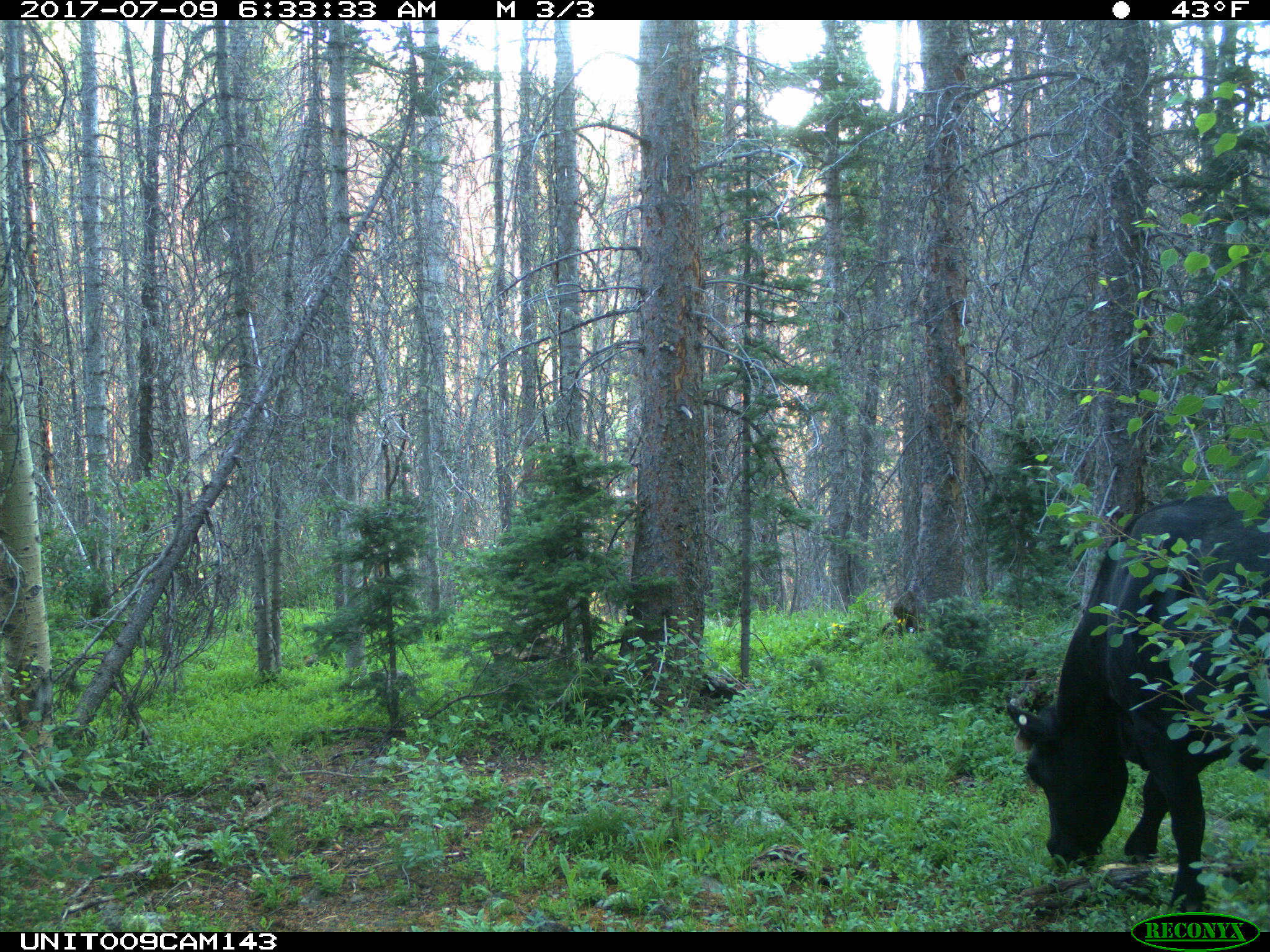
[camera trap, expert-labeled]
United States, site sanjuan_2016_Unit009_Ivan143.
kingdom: Animalia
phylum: Chordata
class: Mammalia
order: Artiodactyla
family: Bovidae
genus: Bos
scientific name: Bos taurus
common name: domestic cow